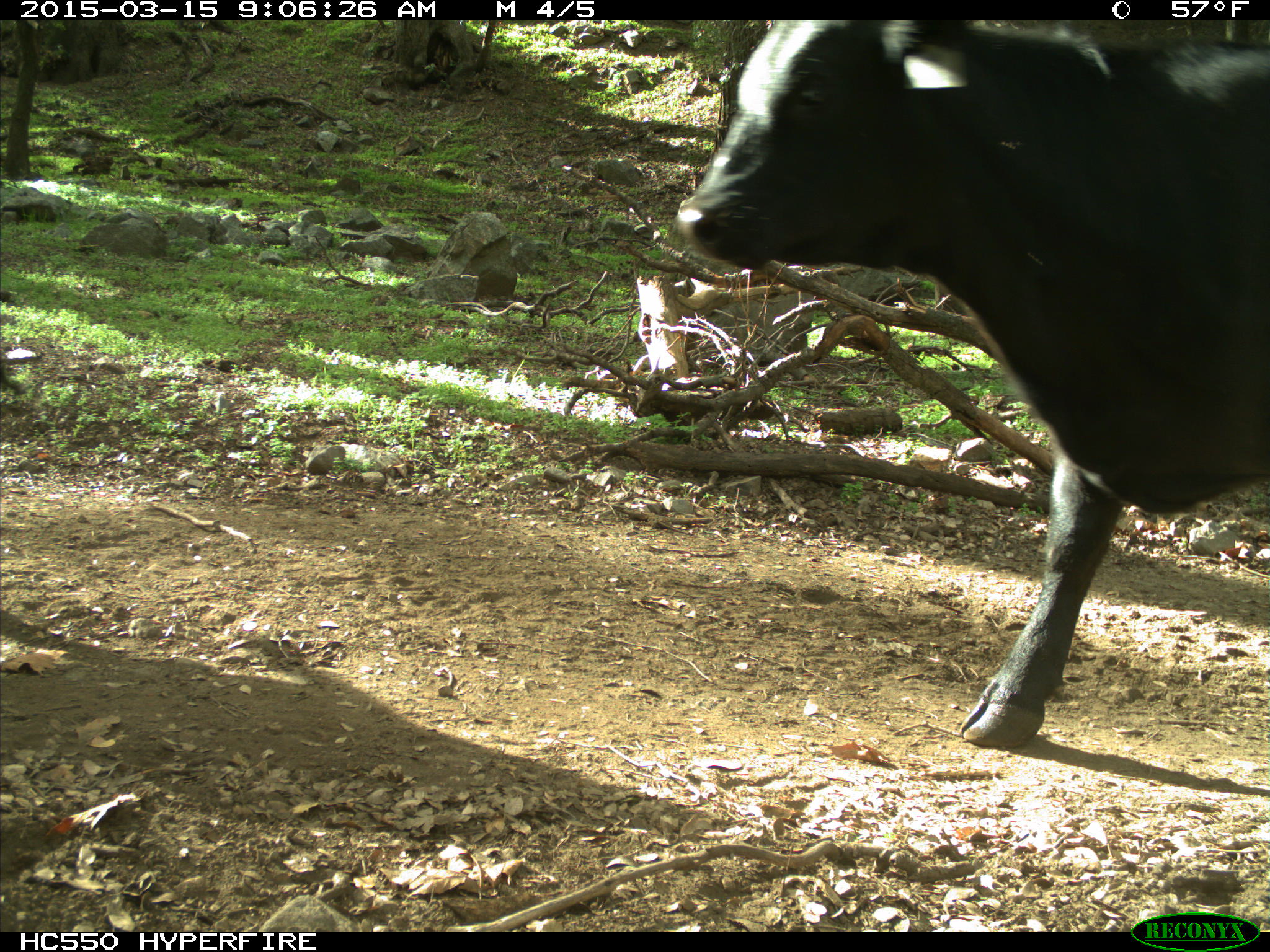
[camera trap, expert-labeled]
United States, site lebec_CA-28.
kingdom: Animalia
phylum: Chordata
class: Mammalia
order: Artiodactyla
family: Bovidae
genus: Bos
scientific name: Bos taurus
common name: domestic cow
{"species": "Bos taurus (domestic cow)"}